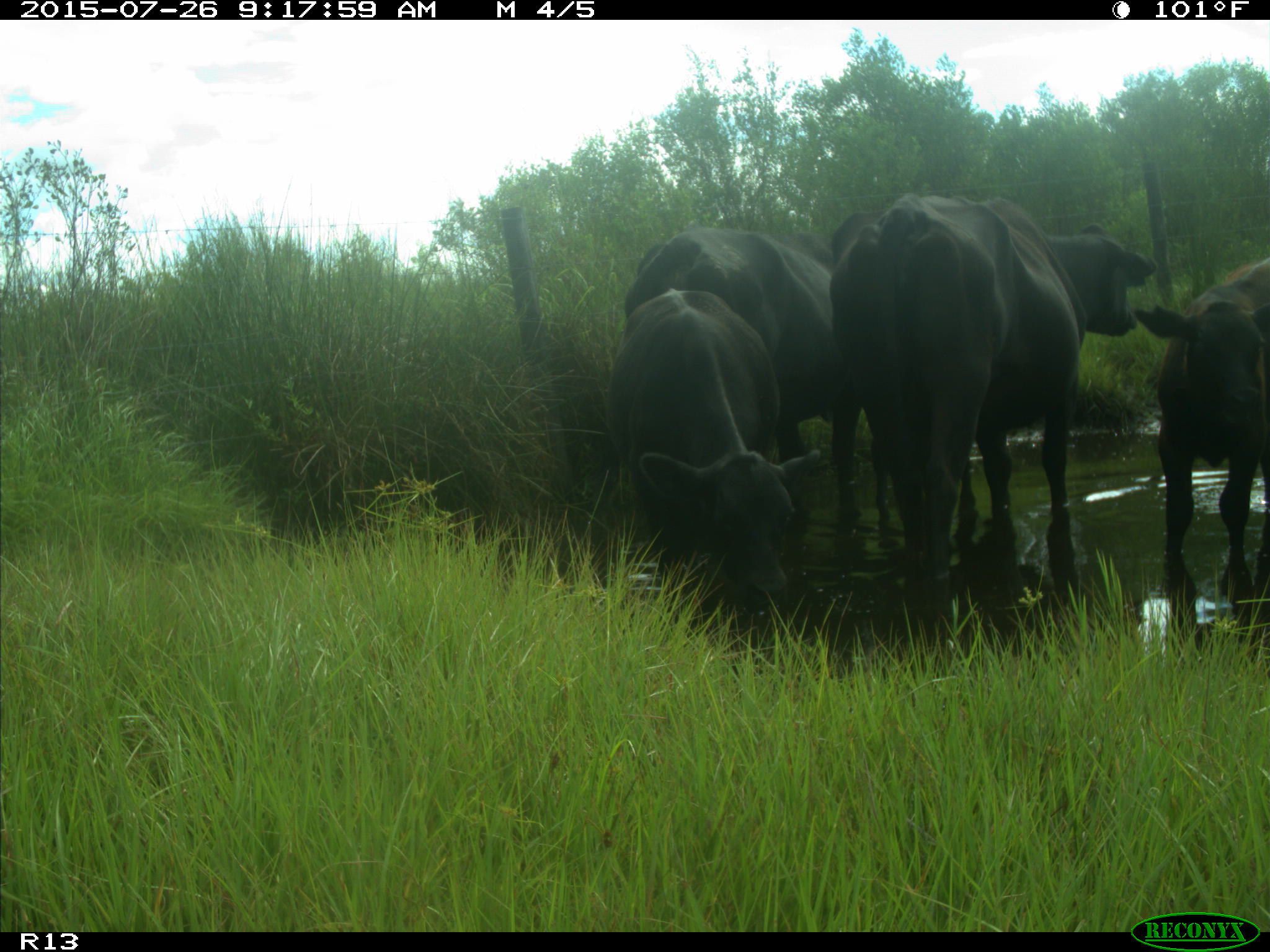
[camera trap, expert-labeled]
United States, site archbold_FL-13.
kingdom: Animalia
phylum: Chordata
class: Mammalia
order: Artiodactyla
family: Bovidae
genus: Bos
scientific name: Bos taurus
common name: domestic cow